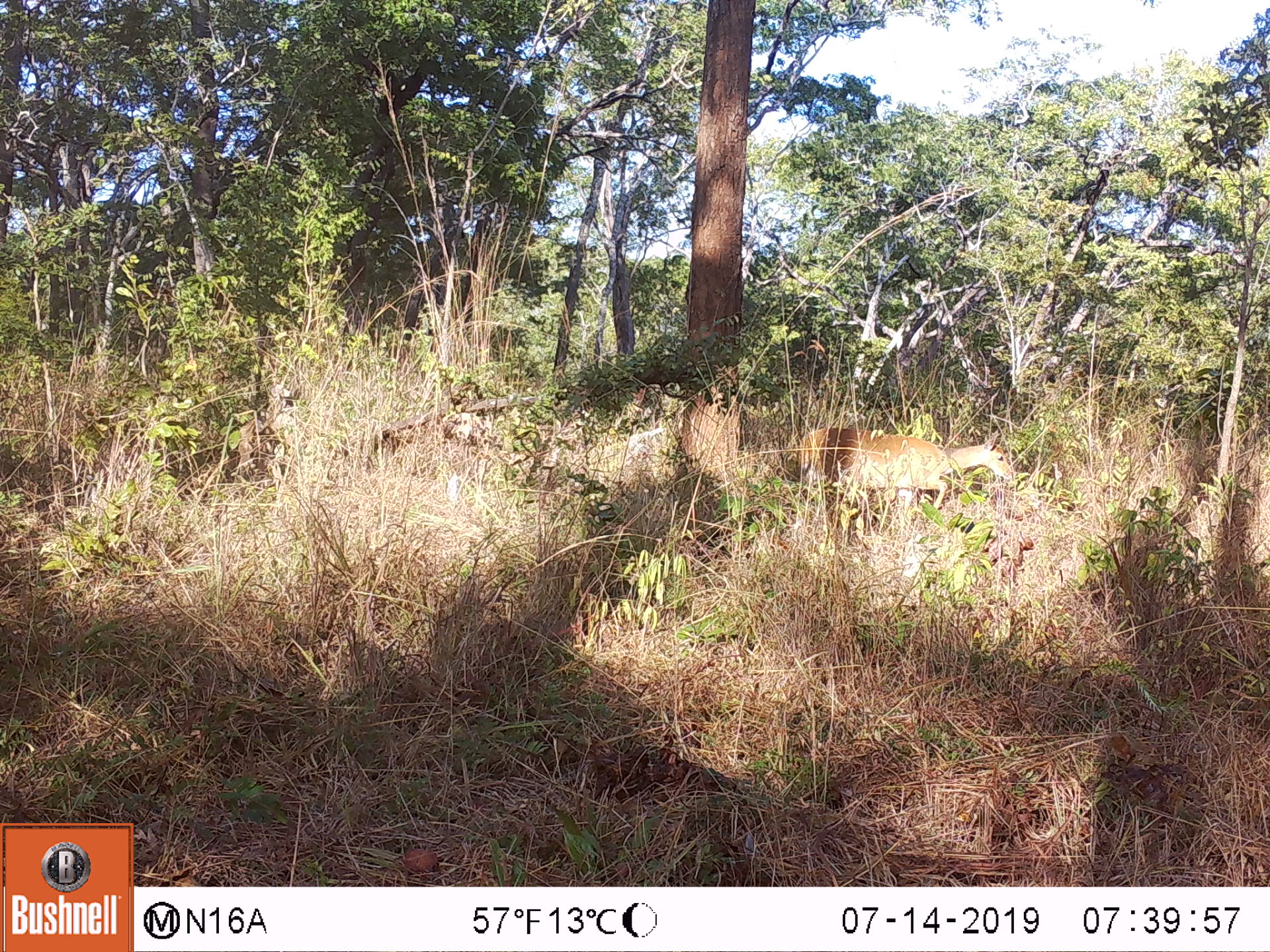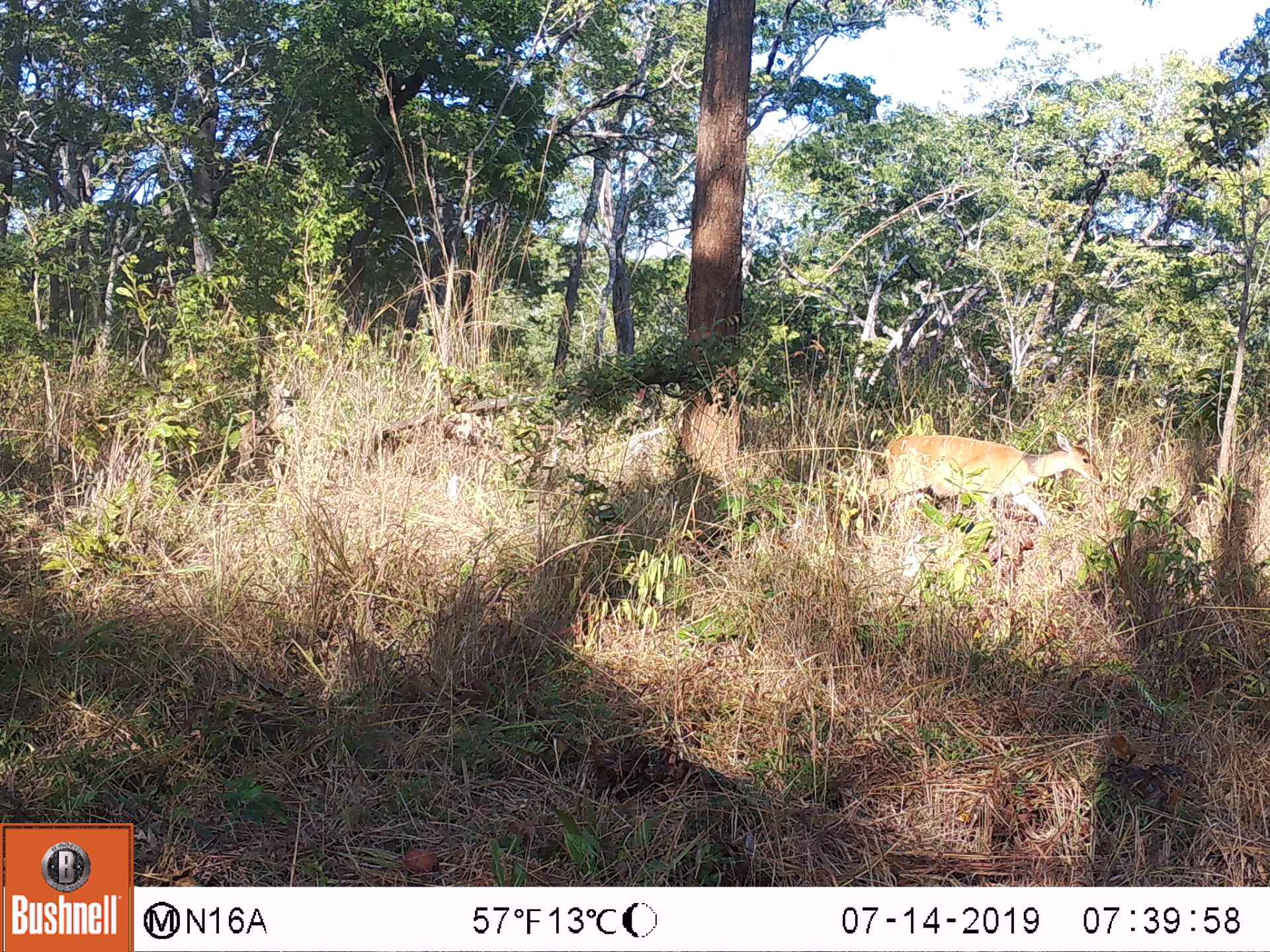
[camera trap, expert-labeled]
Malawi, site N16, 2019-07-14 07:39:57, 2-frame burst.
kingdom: Animalia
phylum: Chordata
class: Mammalia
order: Artiodactyla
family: Bovidae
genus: Tragelaphus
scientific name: Tragelaphus sylvaticus sylvaticus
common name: cape bushbuck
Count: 1.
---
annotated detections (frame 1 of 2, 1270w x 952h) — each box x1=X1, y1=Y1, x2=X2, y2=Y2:
cape bushbuck: x1=793, y1=419, x2=1020, y2=527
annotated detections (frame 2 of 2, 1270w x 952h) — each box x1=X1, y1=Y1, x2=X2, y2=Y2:
cape bushbuck: x1=872, y1=422, x2=1103, y2=544